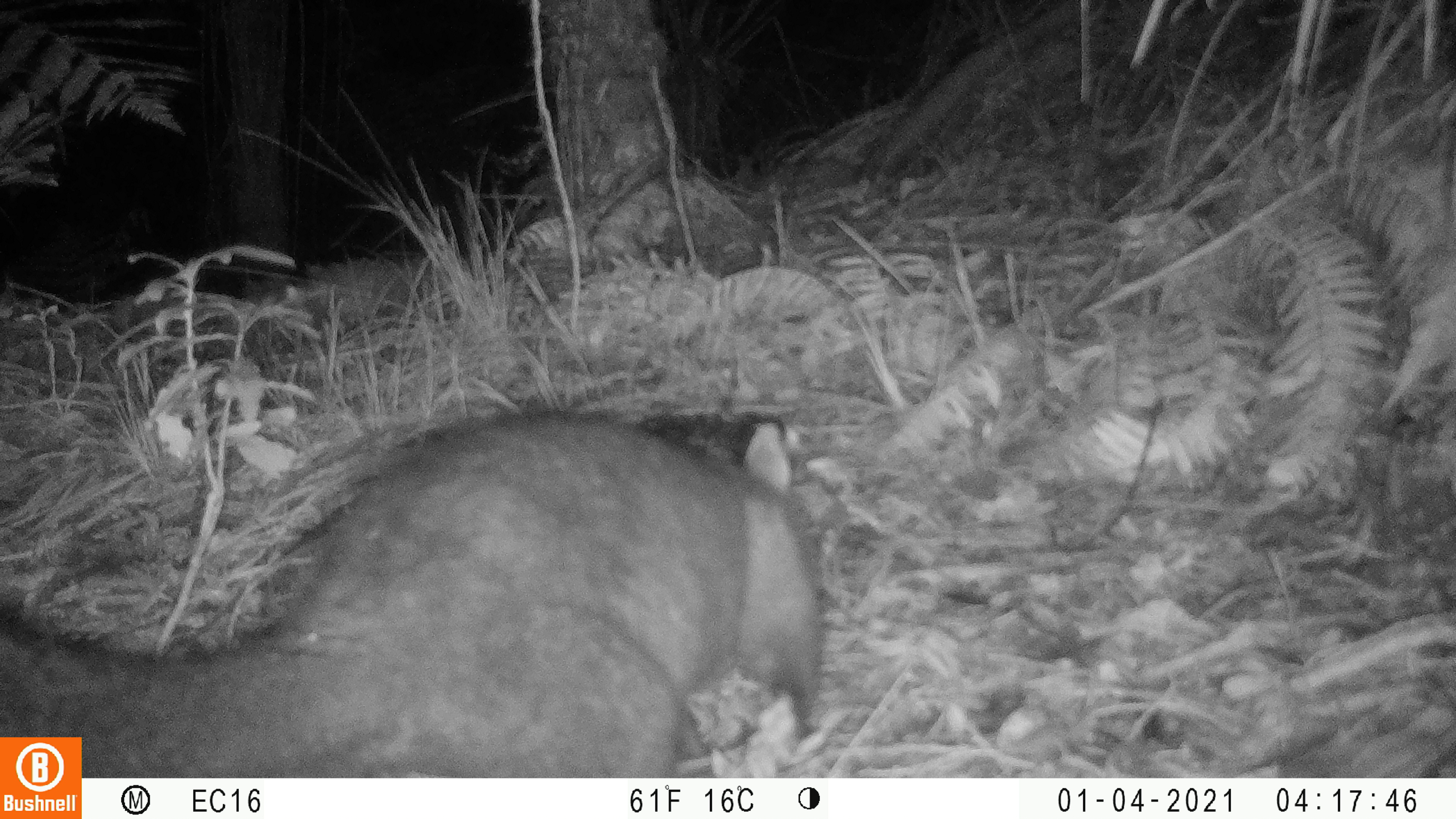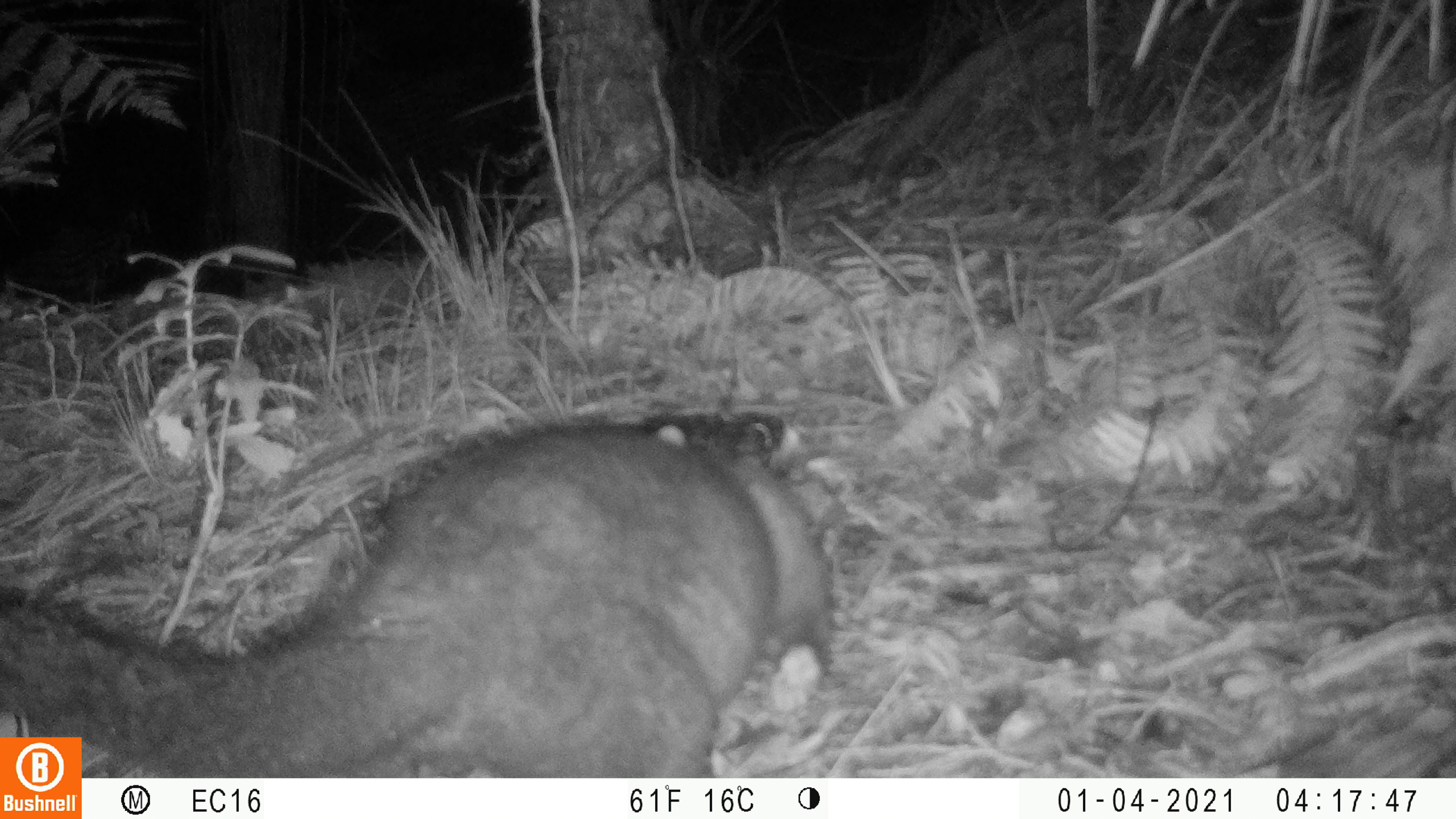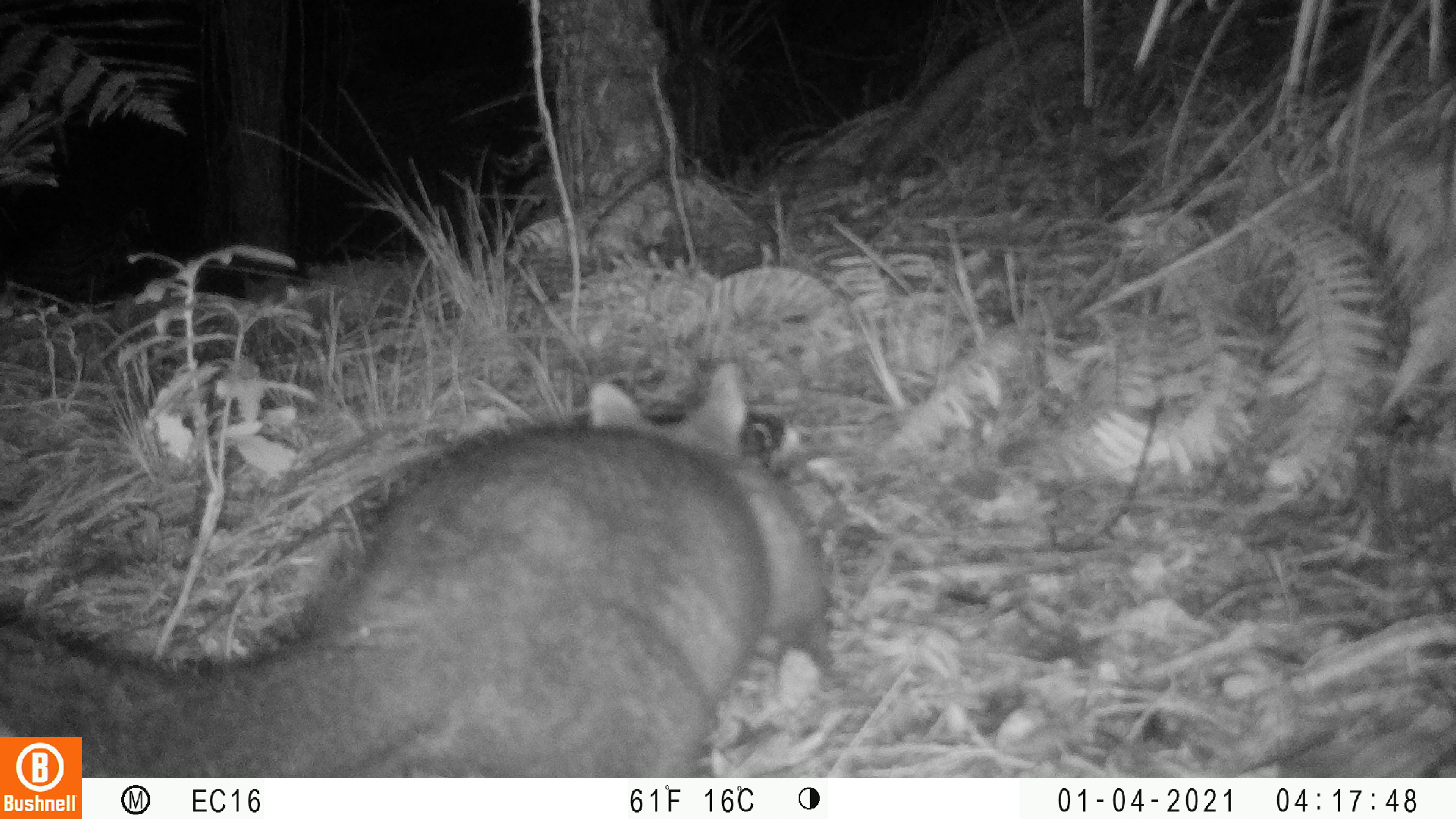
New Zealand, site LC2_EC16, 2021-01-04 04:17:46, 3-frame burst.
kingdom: Animalia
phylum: Chordata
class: Mammalia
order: Diprotodontia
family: Phalangeridae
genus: Trichosurus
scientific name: Trichosurus vulpecula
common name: common brushtail possum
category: possum